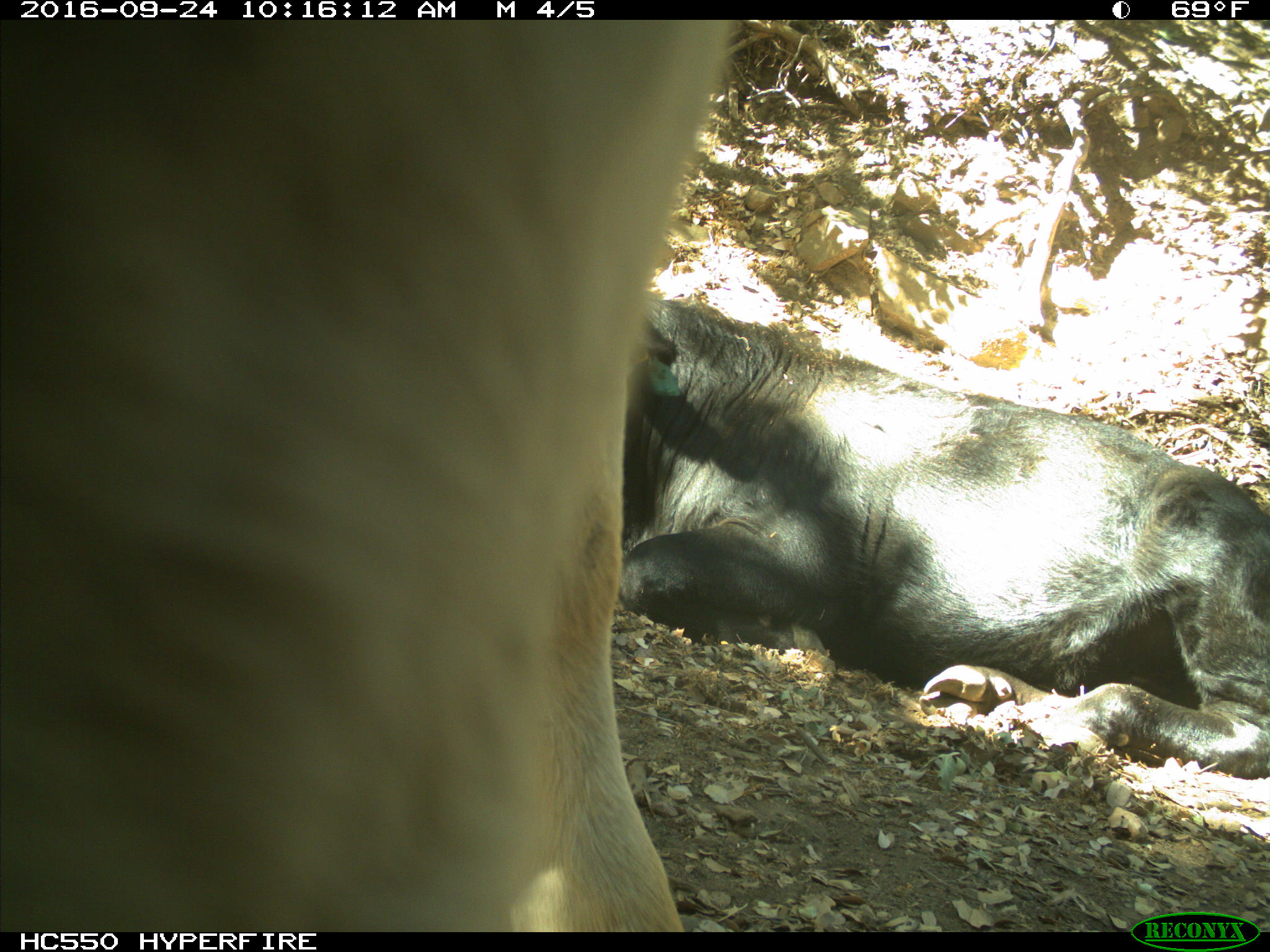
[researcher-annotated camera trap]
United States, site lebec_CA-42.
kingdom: Animalia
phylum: Chordata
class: Mammalia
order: Artiodactyla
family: Bovidae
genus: Bos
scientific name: Bos taurus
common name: domestic cow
Bos taurus (domestic cow).